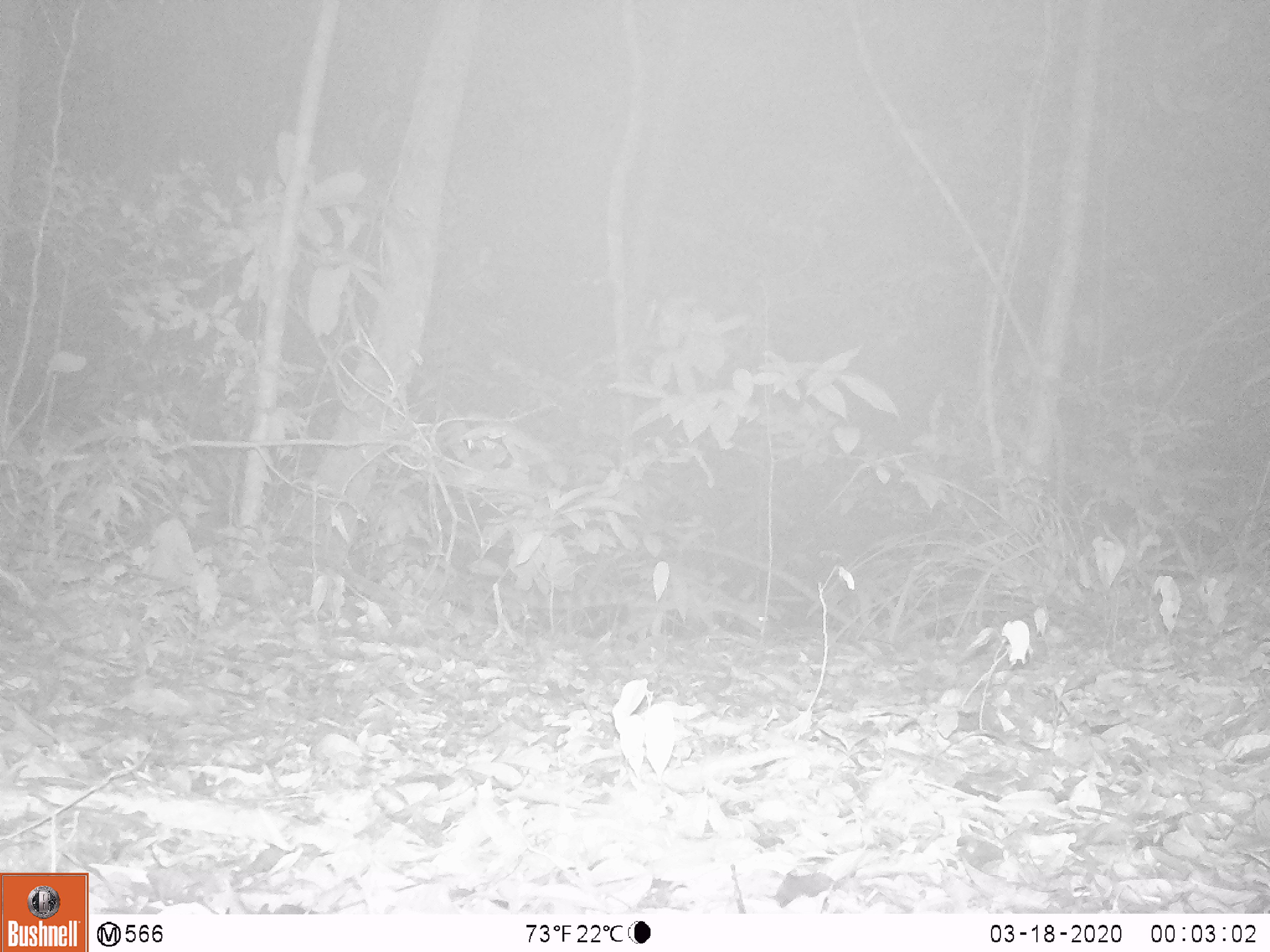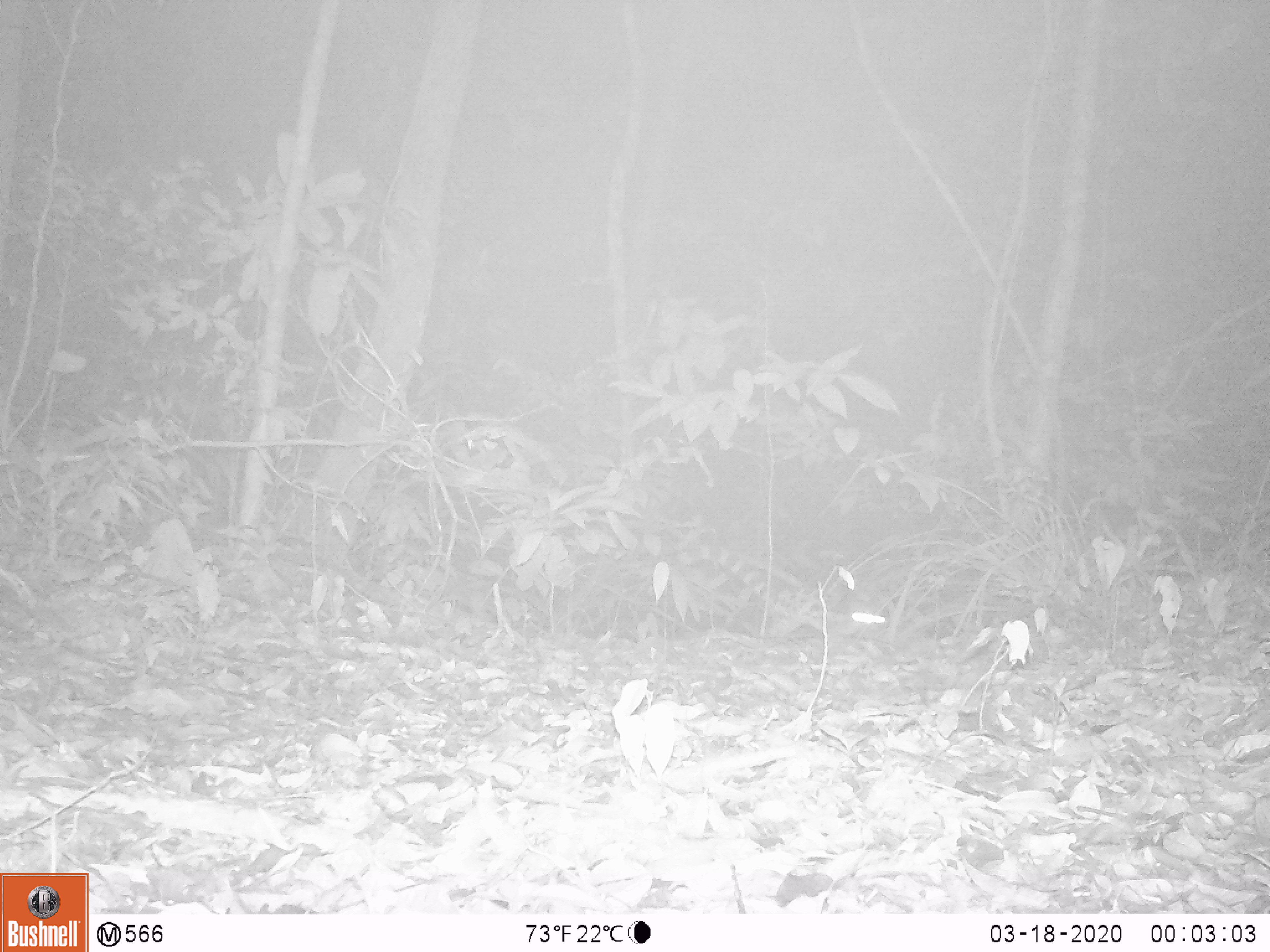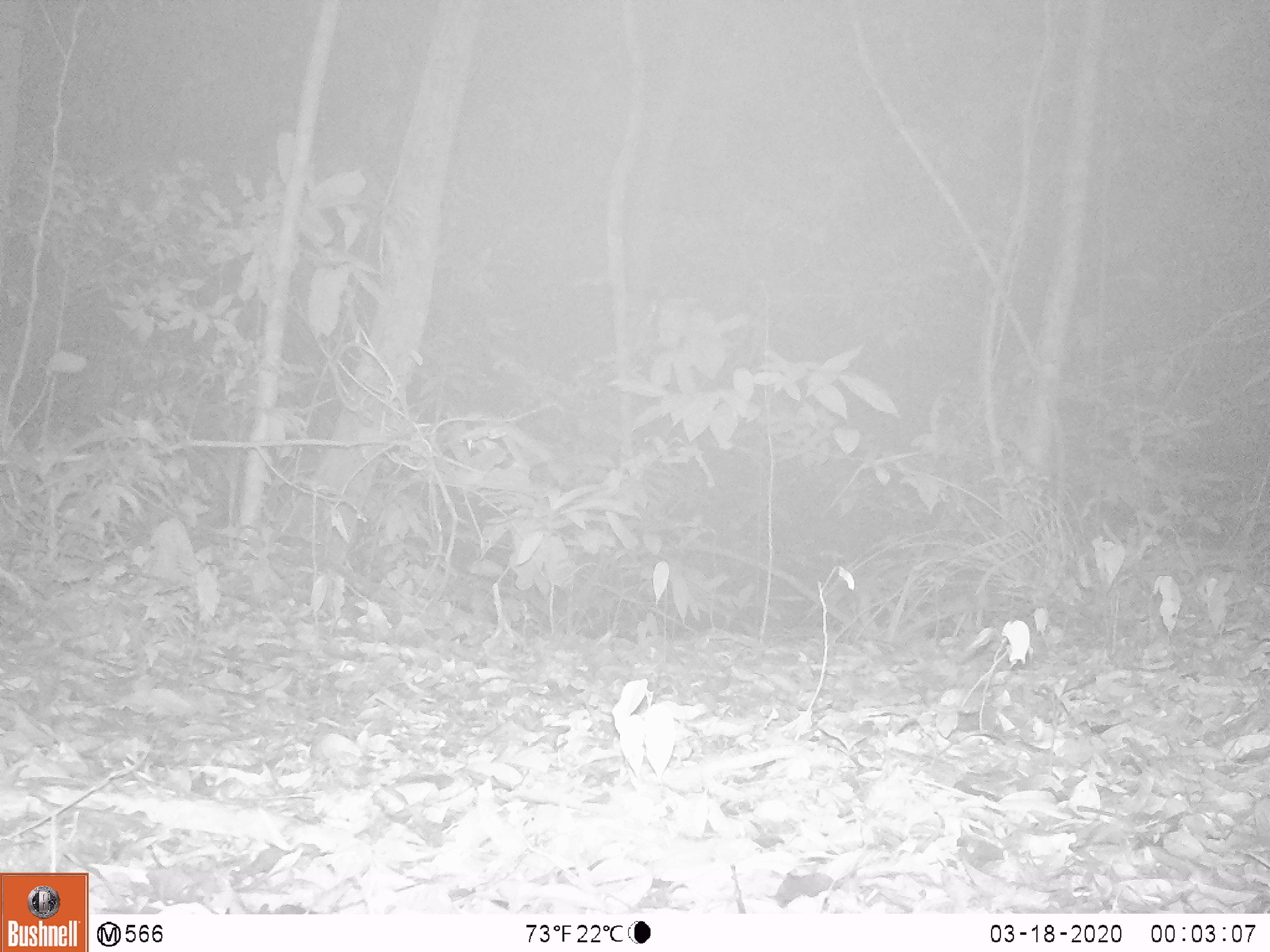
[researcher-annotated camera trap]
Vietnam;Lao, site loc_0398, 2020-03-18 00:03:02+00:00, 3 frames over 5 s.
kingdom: Animalia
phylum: Chordata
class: Mammalia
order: Carnivora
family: Prionodontidae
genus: Prionodon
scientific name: Prionodon pardicolor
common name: spotted linsang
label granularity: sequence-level